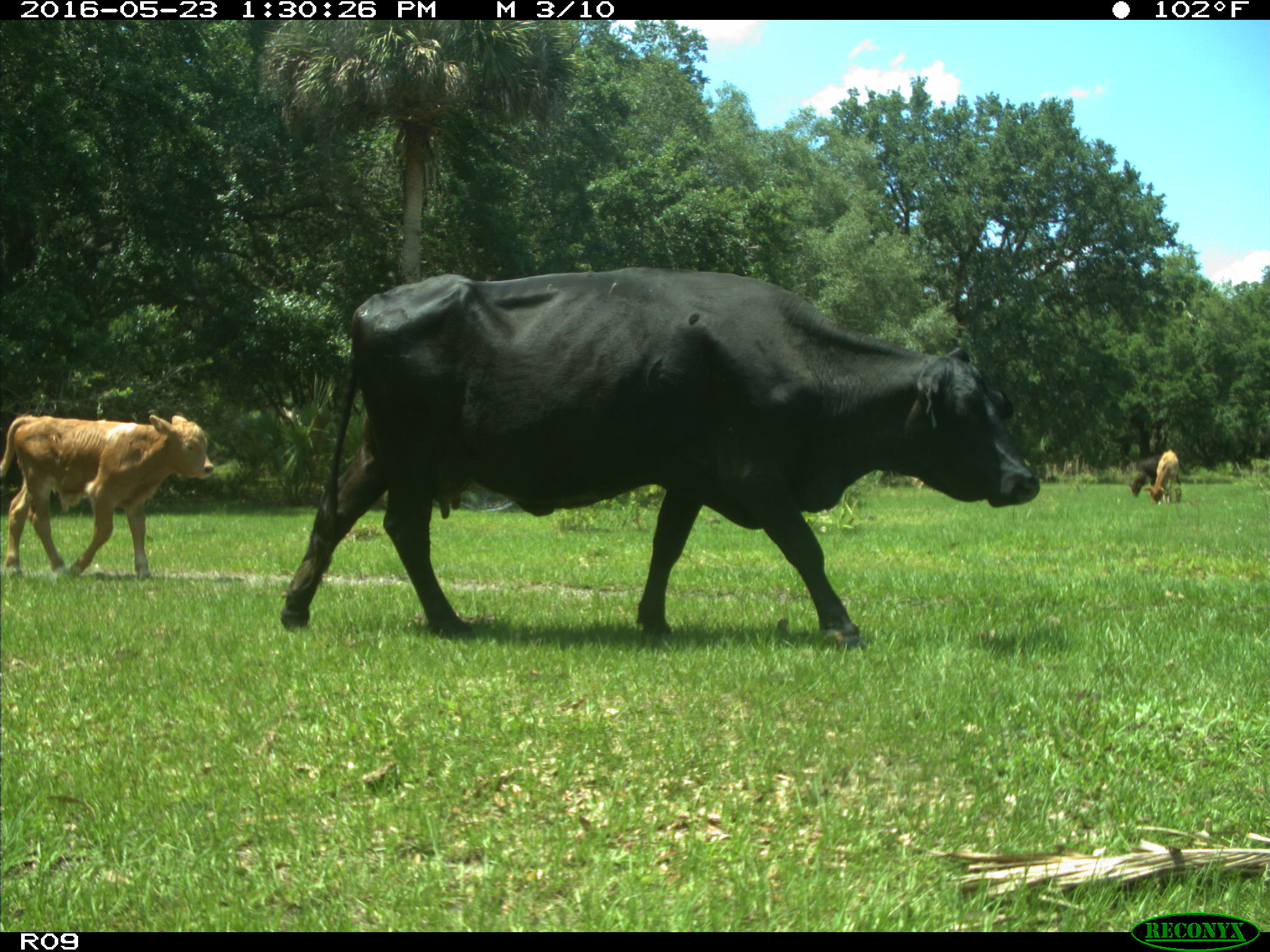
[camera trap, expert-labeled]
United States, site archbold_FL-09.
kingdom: Animalia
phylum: Chordata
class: Mammalia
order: Artiodactyla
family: Bovidae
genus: Bos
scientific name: Bos taurus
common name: domestic cow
Bos taurus (domestic cow).